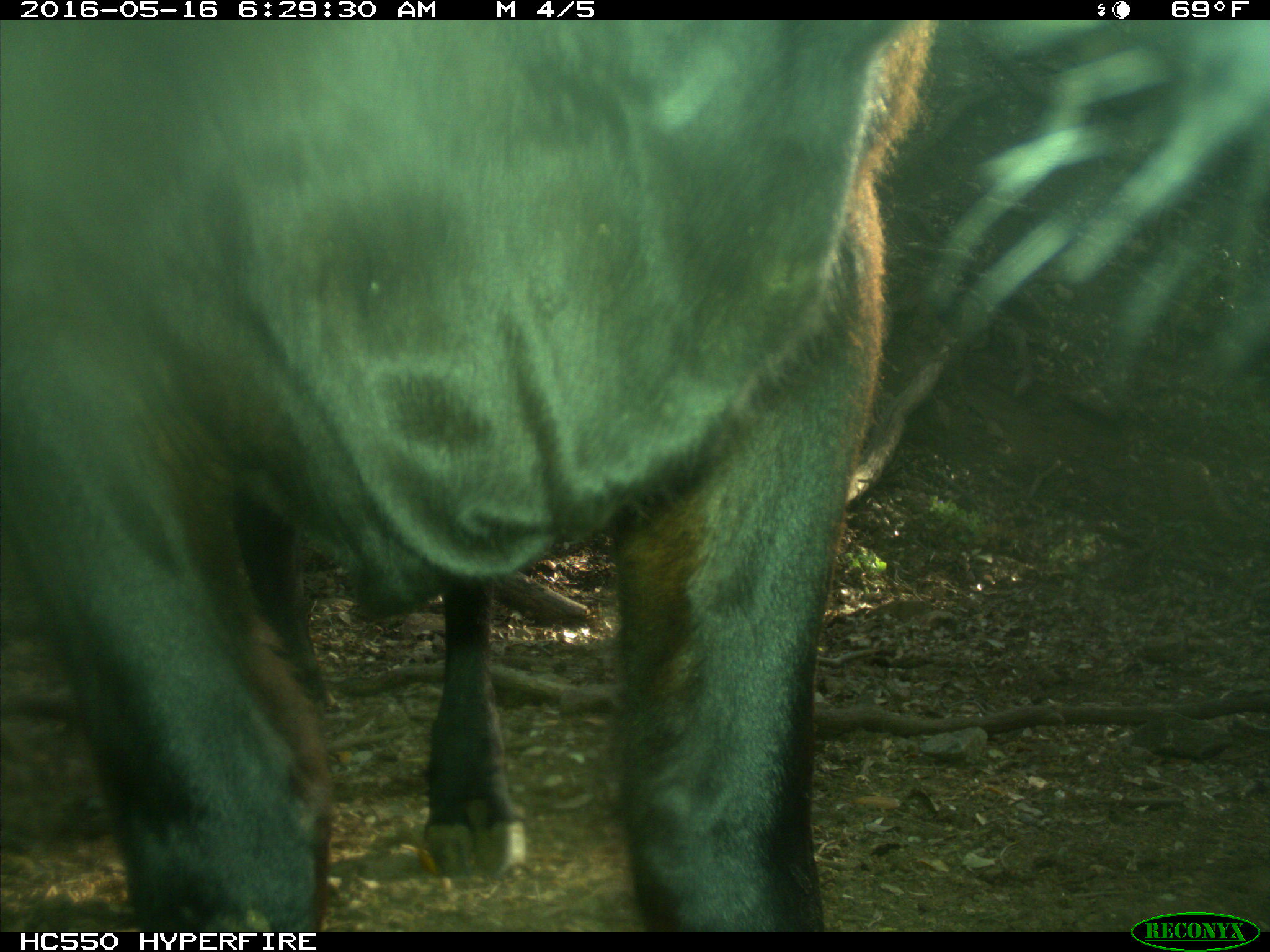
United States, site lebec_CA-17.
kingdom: Animalia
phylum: Chordata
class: Mammalia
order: Artiodactyla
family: Bovidae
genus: Bos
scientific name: Bos taurus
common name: domestic cow